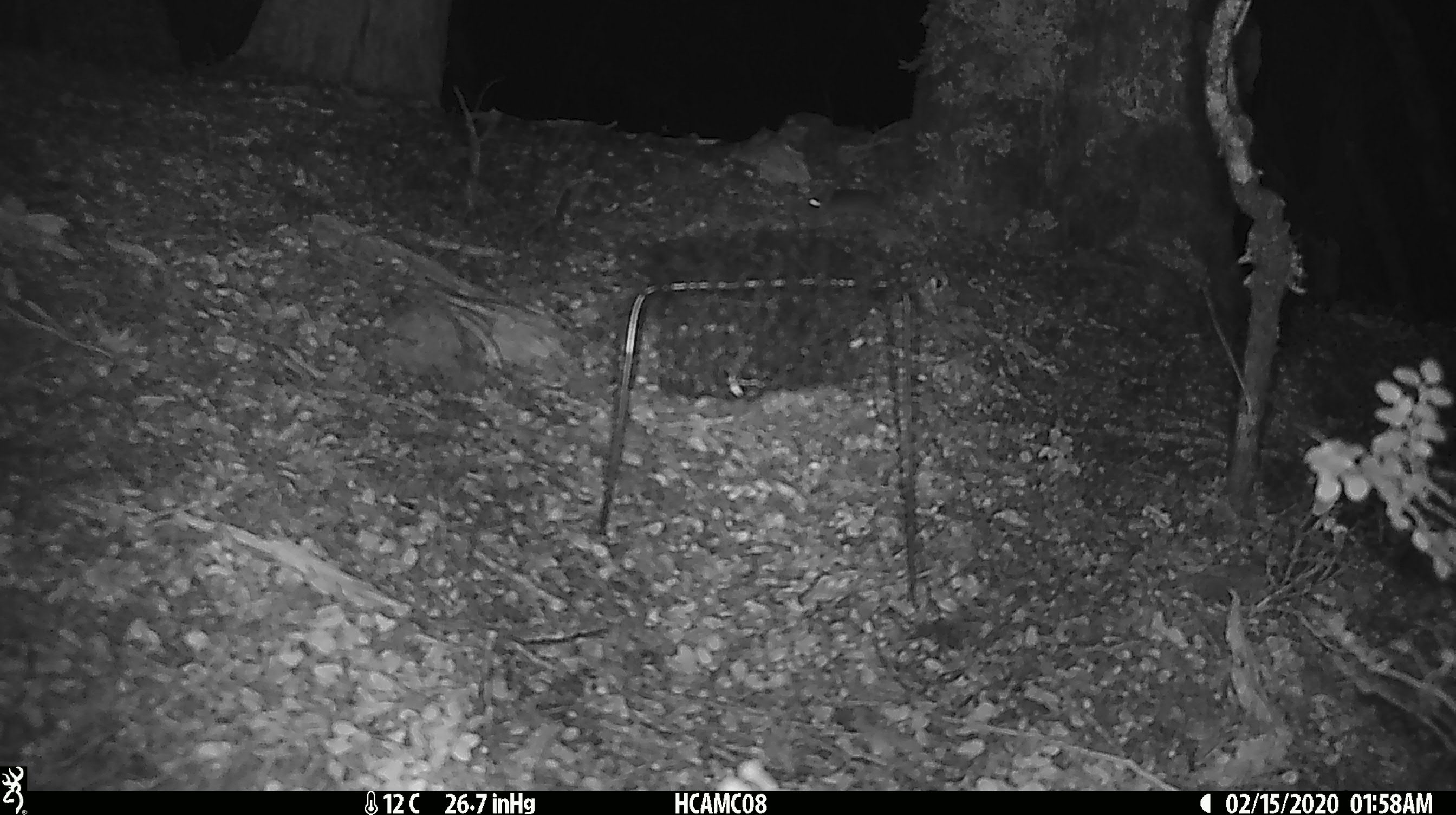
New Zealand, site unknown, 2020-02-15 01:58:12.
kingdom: Animalia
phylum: Chordata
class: Mammalia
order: Rodentia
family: Muridae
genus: Mus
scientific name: Mus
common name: mouse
Mouse (Mus).